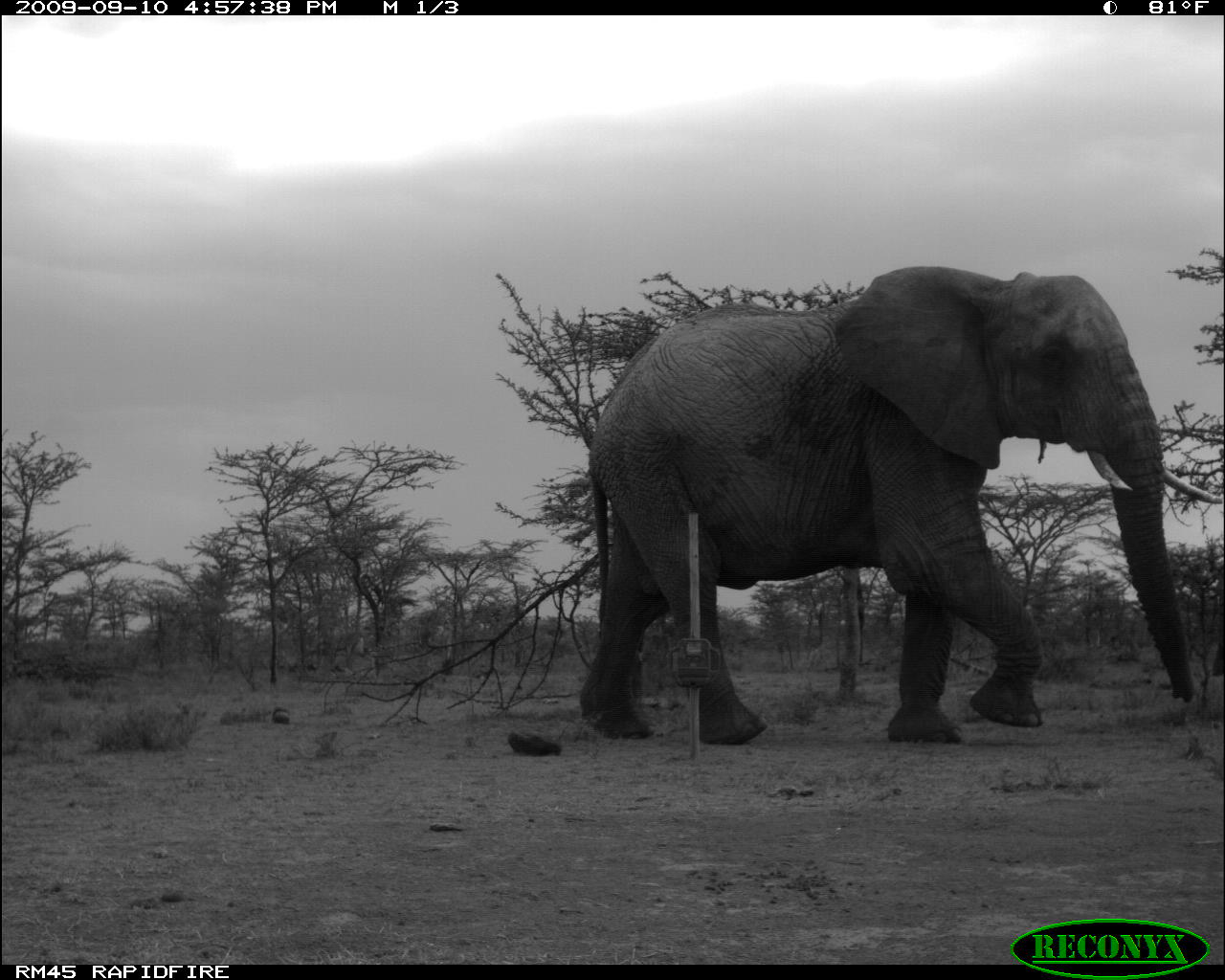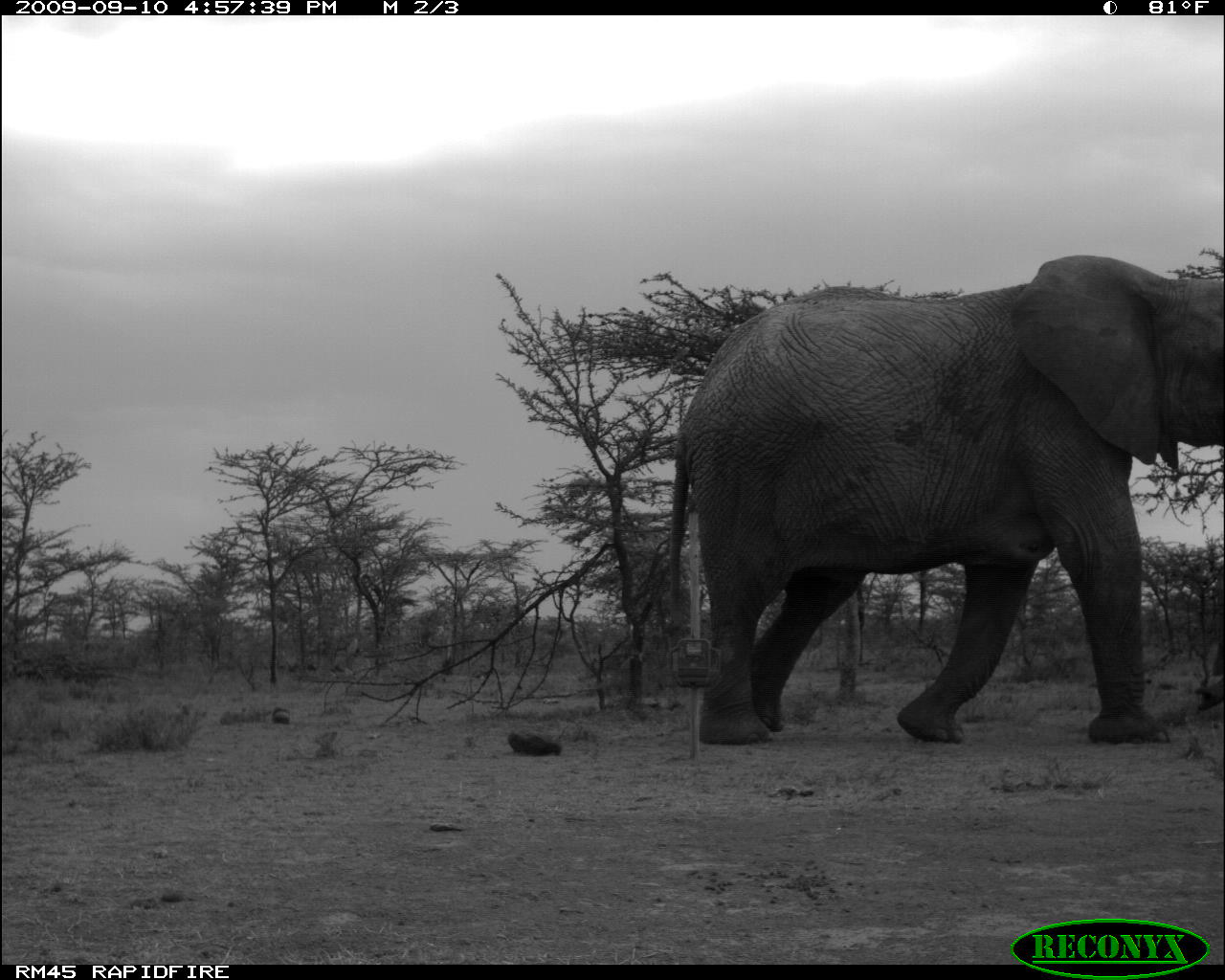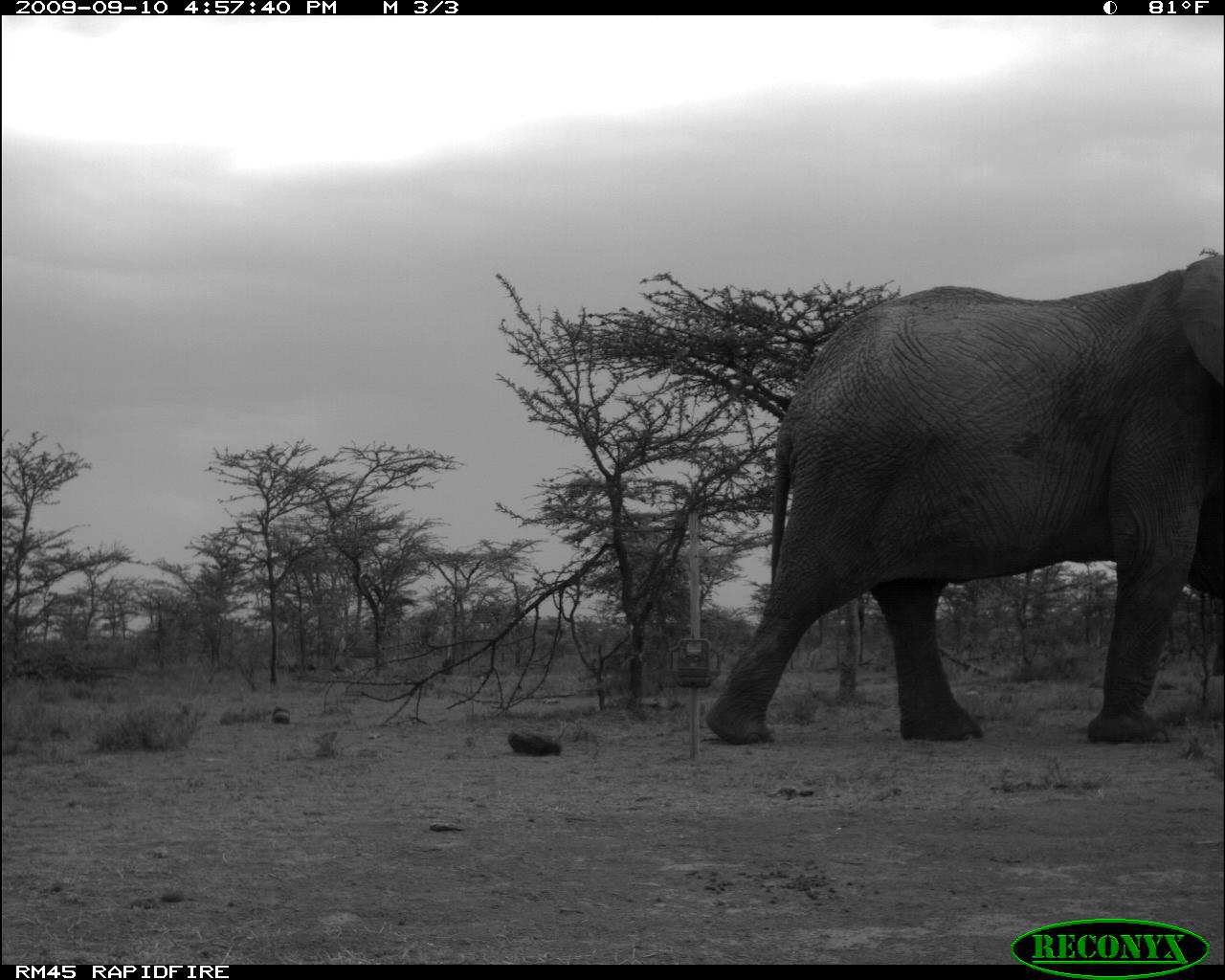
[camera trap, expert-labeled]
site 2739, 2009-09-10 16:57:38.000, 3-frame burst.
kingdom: Animalia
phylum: Chordata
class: Mammalia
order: Proboscidea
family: Elephantidae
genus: Loxodonta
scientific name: Loxodonta africana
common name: african bush elephant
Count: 1.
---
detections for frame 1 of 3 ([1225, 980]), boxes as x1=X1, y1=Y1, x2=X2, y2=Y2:
loxodonta africana: x1=576, y1=266, x2=1195, y2=741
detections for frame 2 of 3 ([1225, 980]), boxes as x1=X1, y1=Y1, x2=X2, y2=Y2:
loxodonta africana: x1=657, y1=254, x2=1225, y2=746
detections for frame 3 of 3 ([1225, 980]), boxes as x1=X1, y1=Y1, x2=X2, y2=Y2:
loxodonta africana: x1=706, y1=250, x2=1225, y2=746